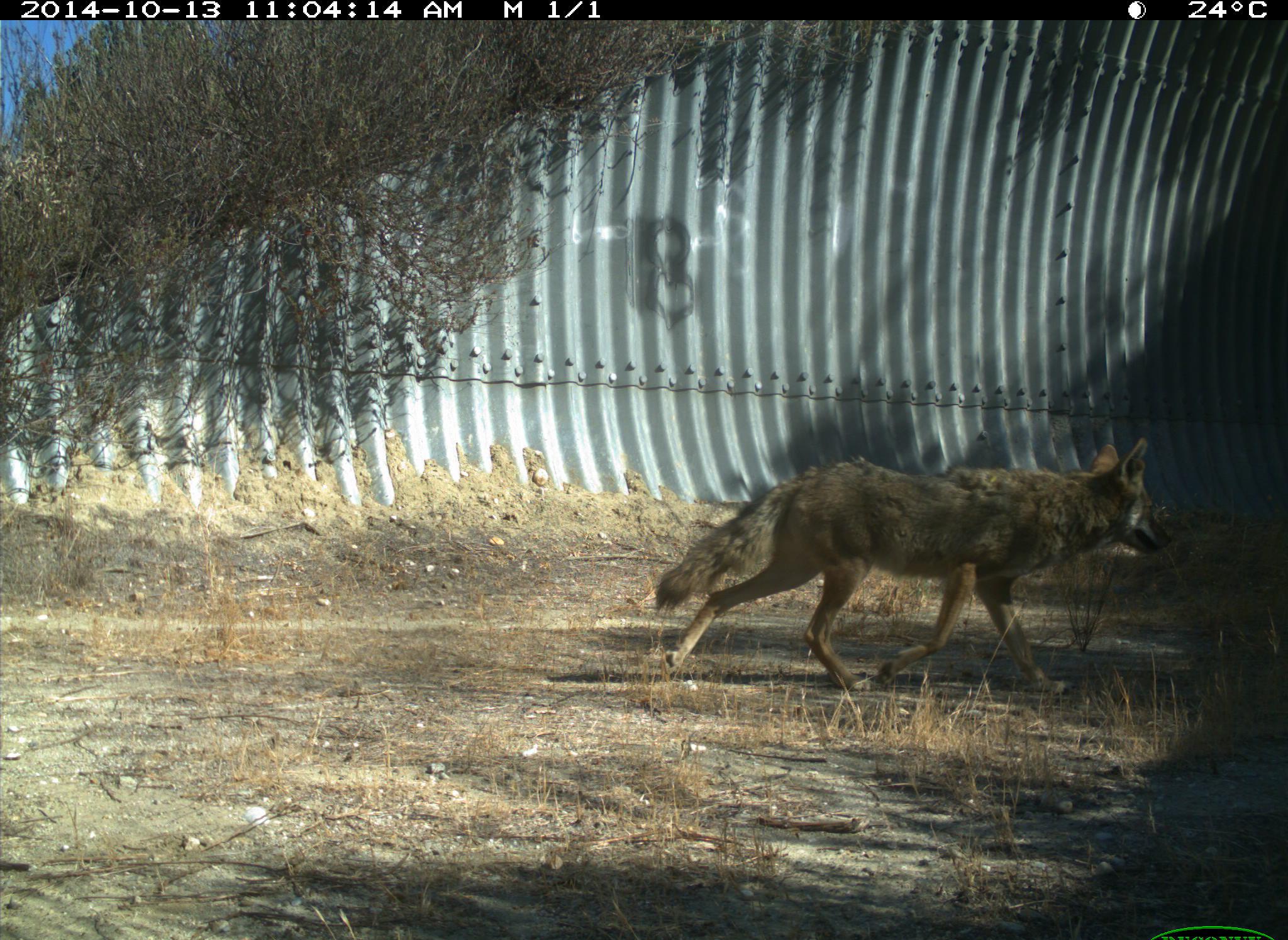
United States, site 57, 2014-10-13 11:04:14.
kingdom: Animalia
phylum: Chordata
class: Mammalia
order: Carnivora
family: Canidae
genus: Canis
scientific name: Canis latrans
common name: coyote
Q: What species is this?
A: Coyote (Canis latrans).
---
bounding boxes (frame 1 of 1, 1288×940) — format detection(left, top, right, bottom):
coyote: detection(654, 436, 1169, 697)